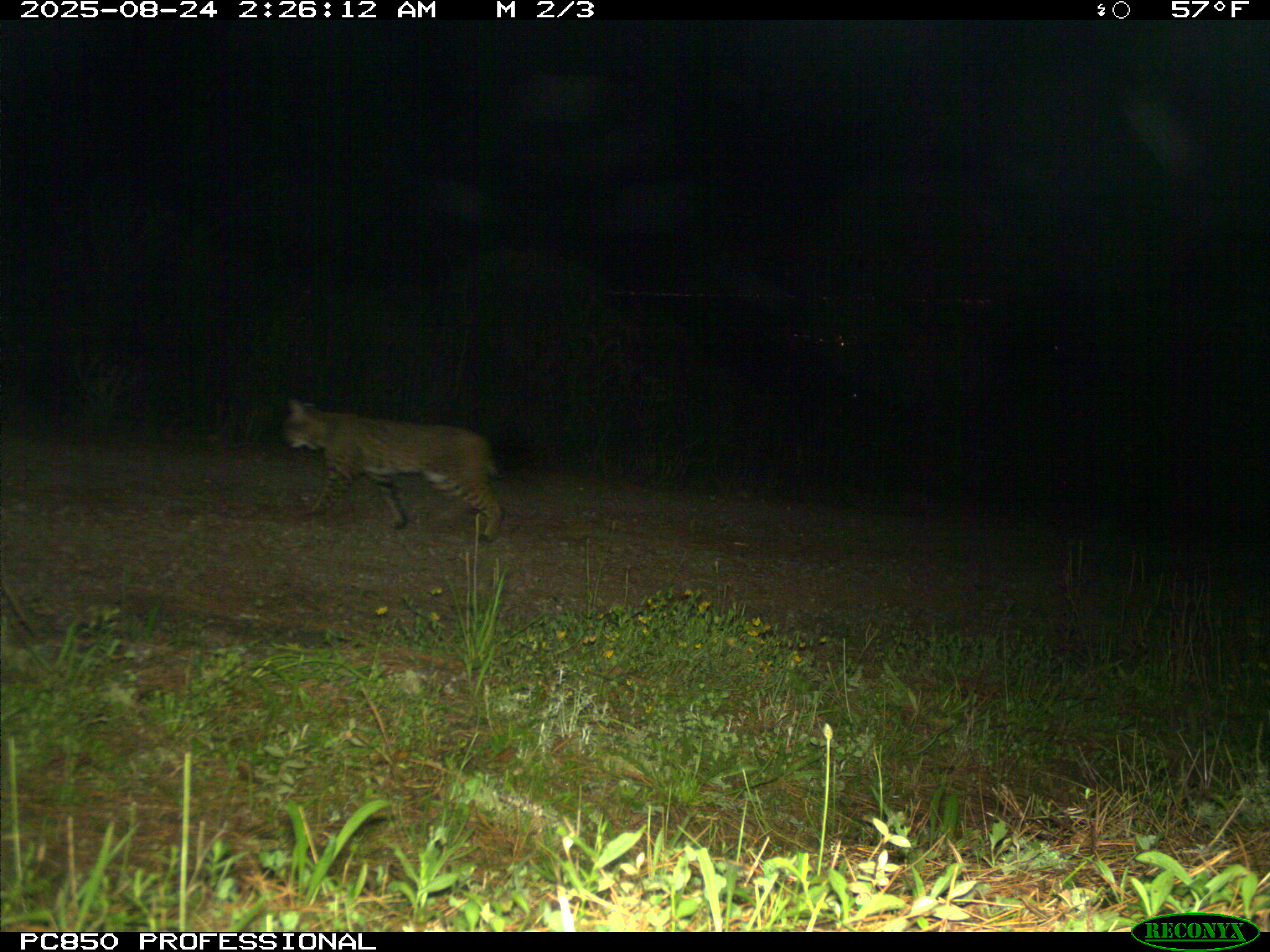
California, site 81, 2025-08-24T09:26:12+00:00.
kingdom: Animalia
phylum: Chordata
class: Mammalia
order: Carnivora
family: Felidae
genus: Lynx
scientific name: Lynx rufus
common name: bobcat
Bobcat (Lynx rufus).